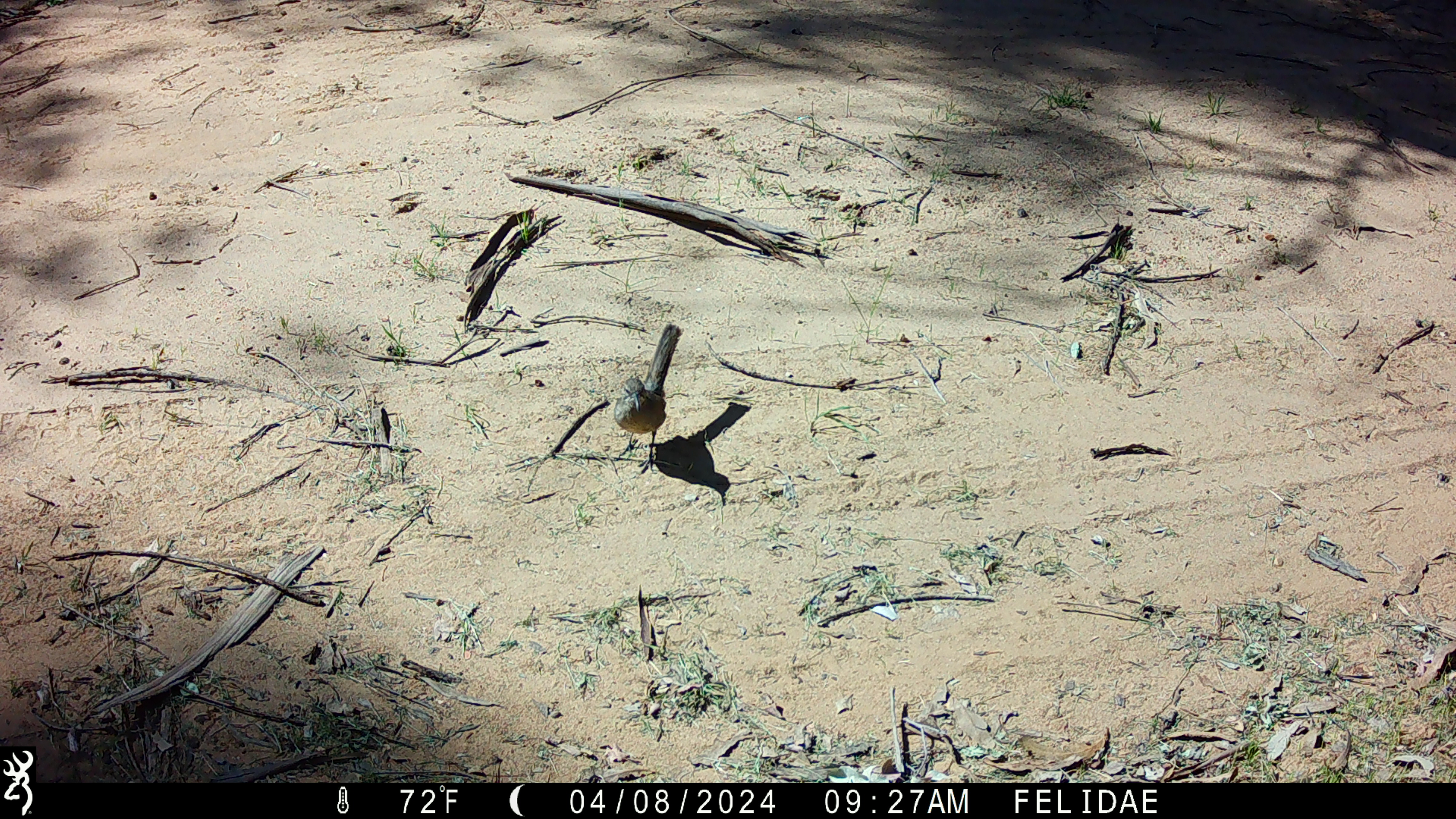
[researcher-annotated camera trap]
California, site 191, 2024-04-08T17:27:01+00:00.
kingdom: Animalia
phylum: Chordata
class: Aves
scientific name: Aves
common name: bird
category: unknown bird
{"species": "unknown bird (bird) (Aves)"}